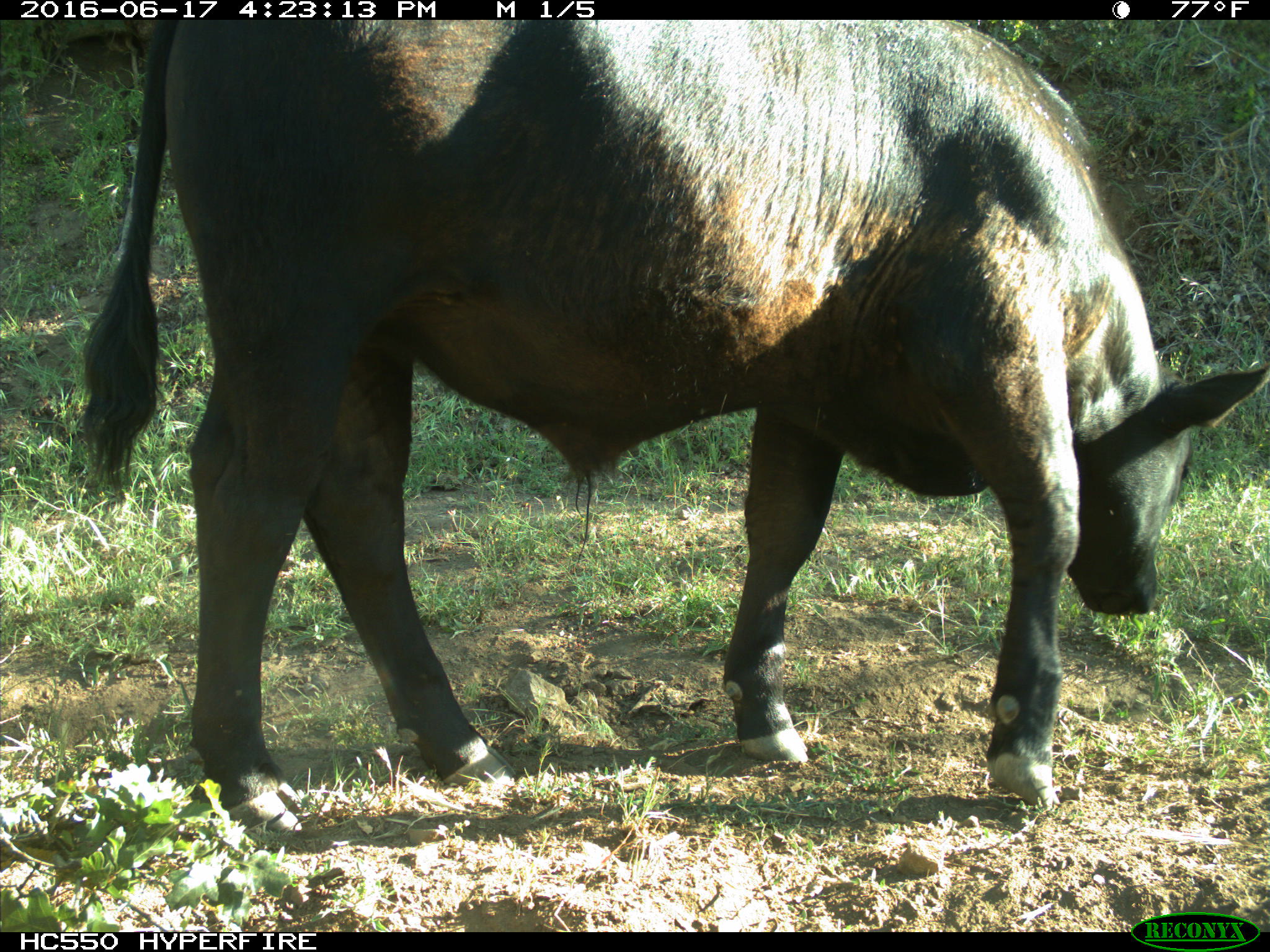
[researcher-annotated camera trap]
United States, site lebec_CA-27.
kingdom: Animalia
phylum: Chordata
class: Mammalia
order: Artiodactyla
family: Bovidae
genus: Bos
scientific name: Bos taurus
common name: domestic cow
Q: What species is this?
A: Bos taurus (domestic cow).